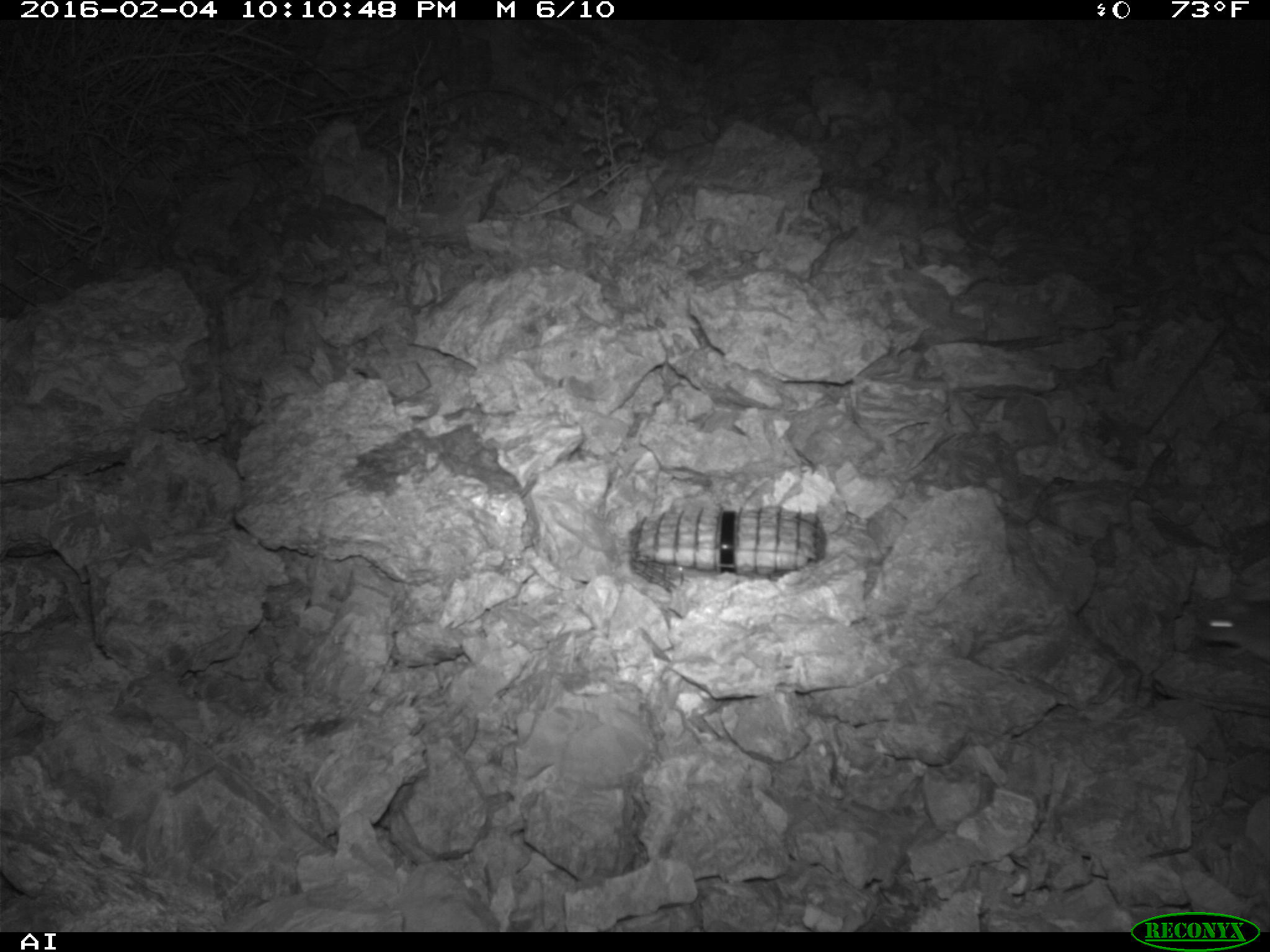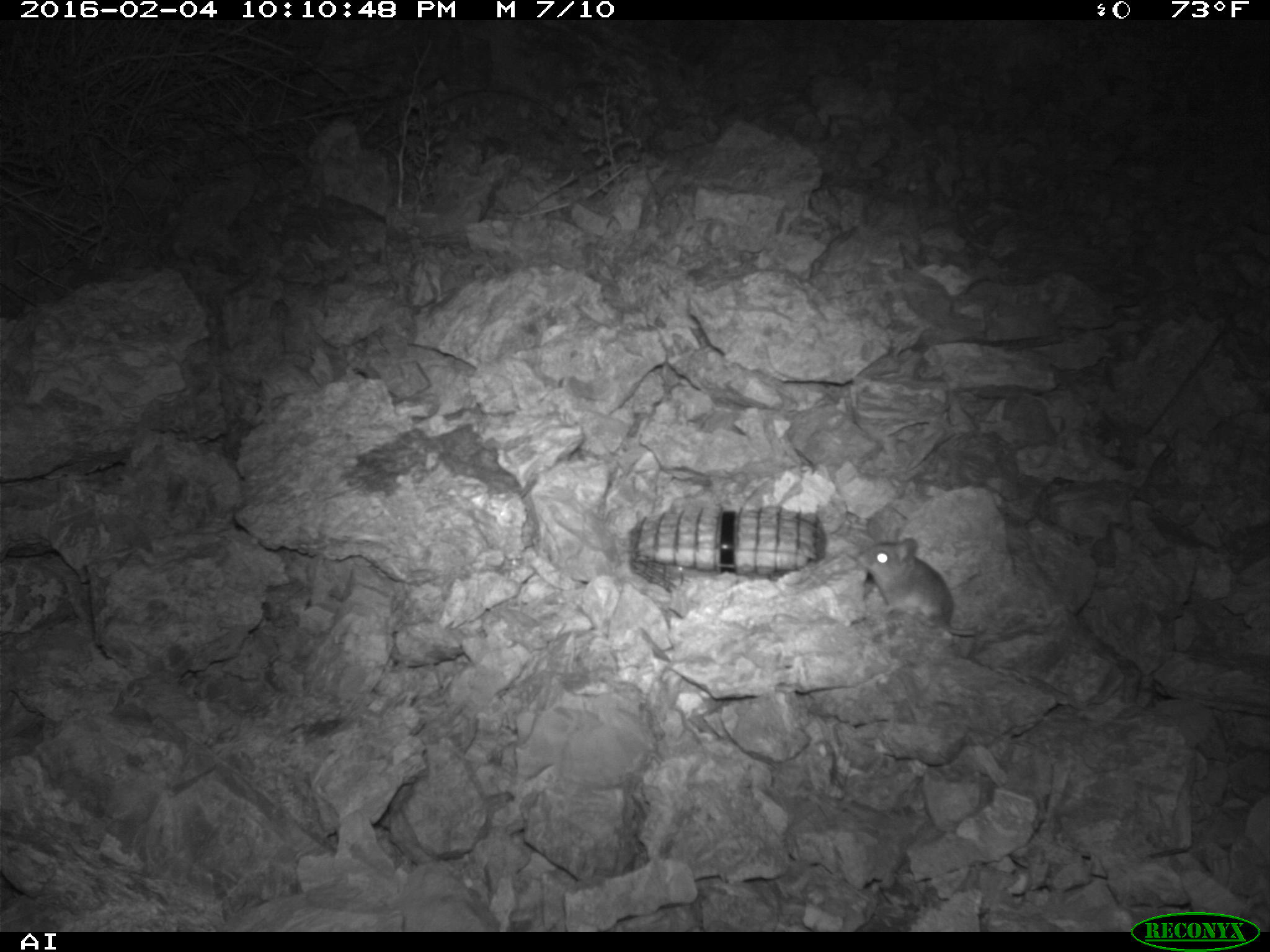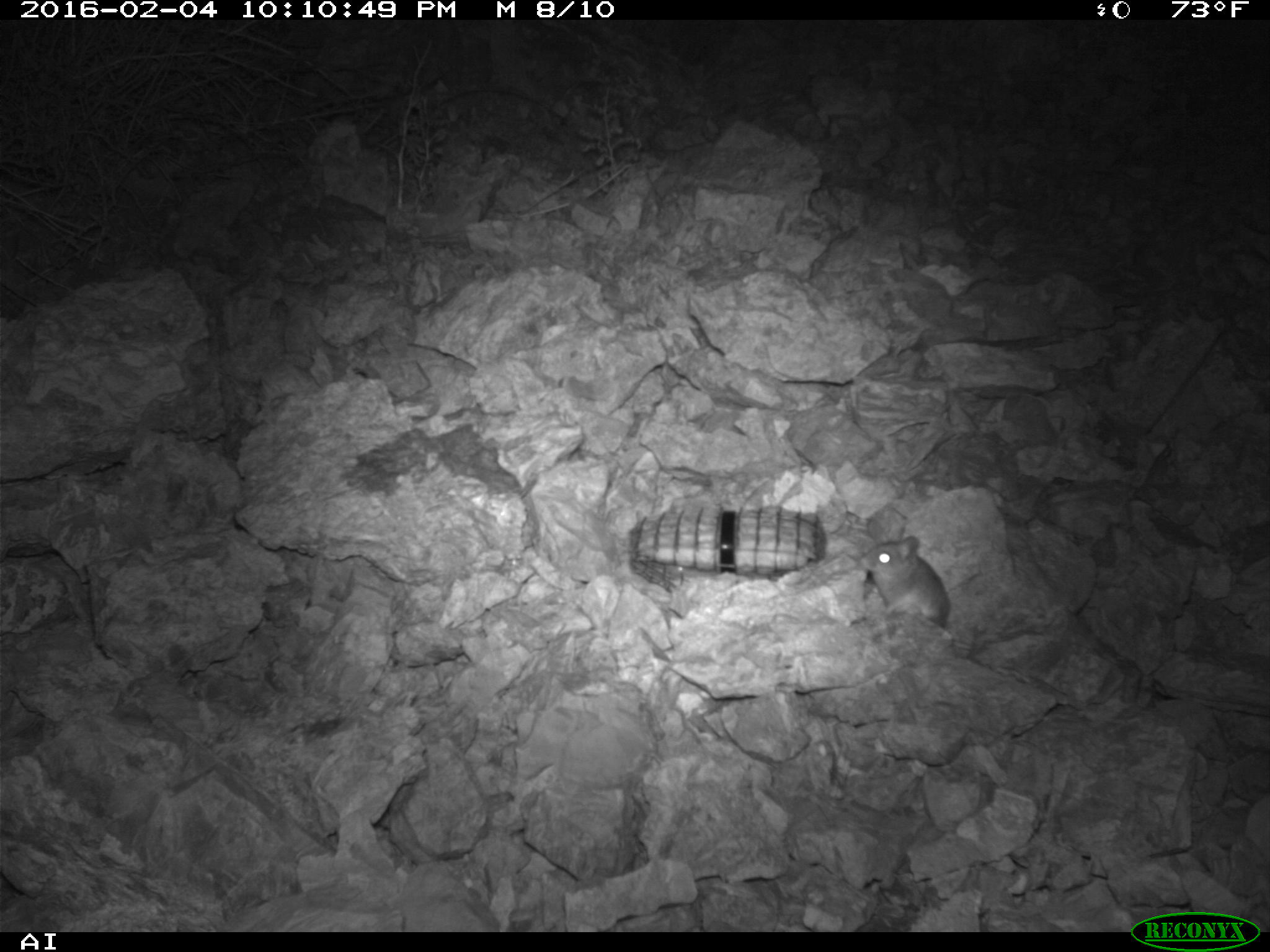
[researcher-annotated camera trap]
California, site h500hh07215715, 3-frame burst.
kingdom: Animalia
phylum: Chordata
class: Mammalia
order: Rodentia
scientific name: Rodentia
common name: rodent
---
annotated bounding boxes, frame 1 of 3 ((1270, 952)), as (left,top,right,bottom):
rodent: (1192,591,1269,662)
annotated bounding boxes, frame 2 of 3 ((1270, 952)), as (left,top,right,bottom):
rodent: (856,537,977,636)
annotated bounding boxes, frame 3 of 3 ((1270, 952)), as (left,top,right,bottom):
rodent: (850,531,952,636)